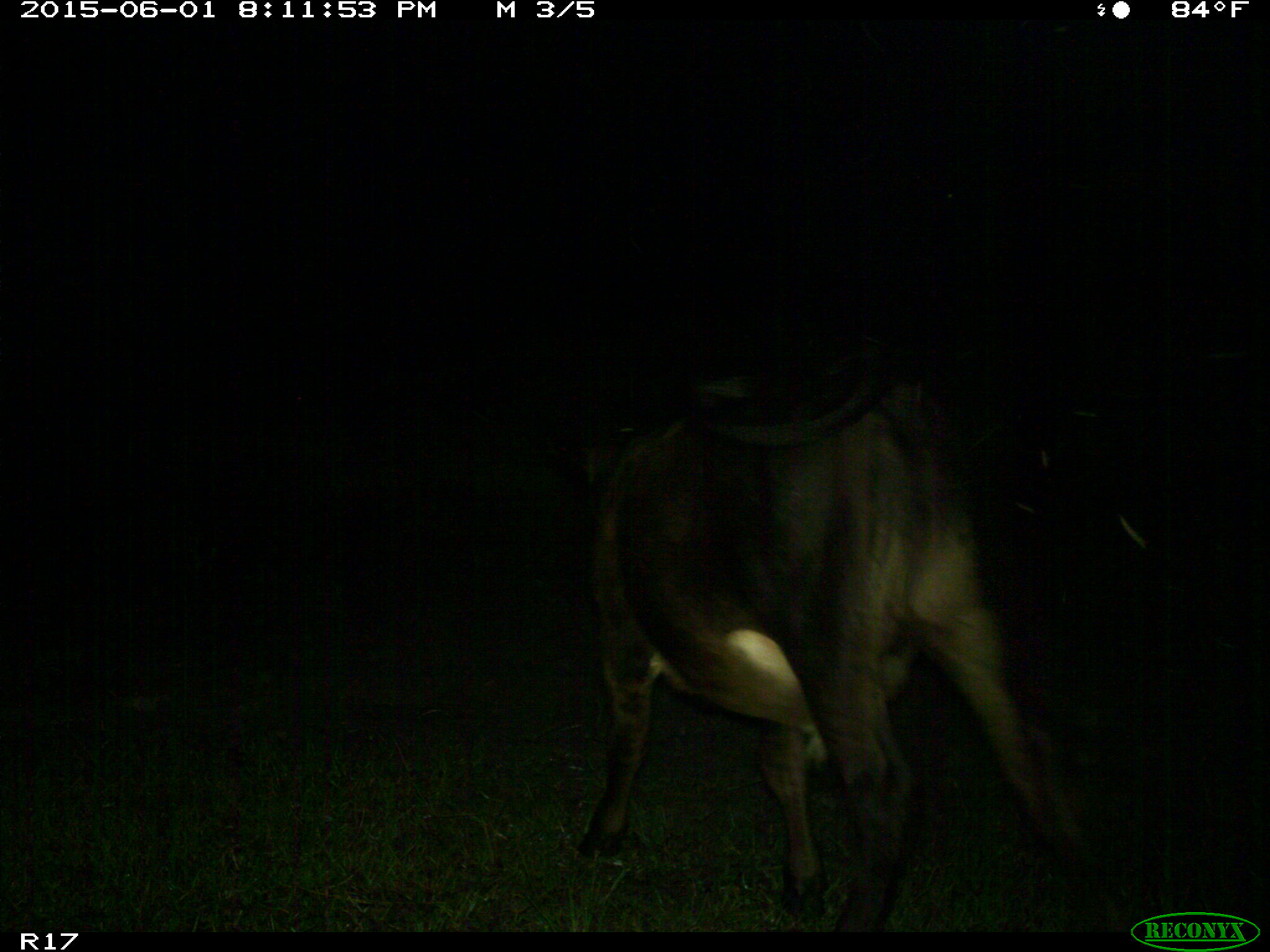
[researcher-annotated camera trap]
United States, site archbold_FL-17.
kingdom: Animalia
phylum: Chordata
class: Mammalia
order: Artiodactyla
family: Bovidae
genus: Bos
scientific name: Bos taurus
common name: domestic cow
Bos taurus (domestic cow).